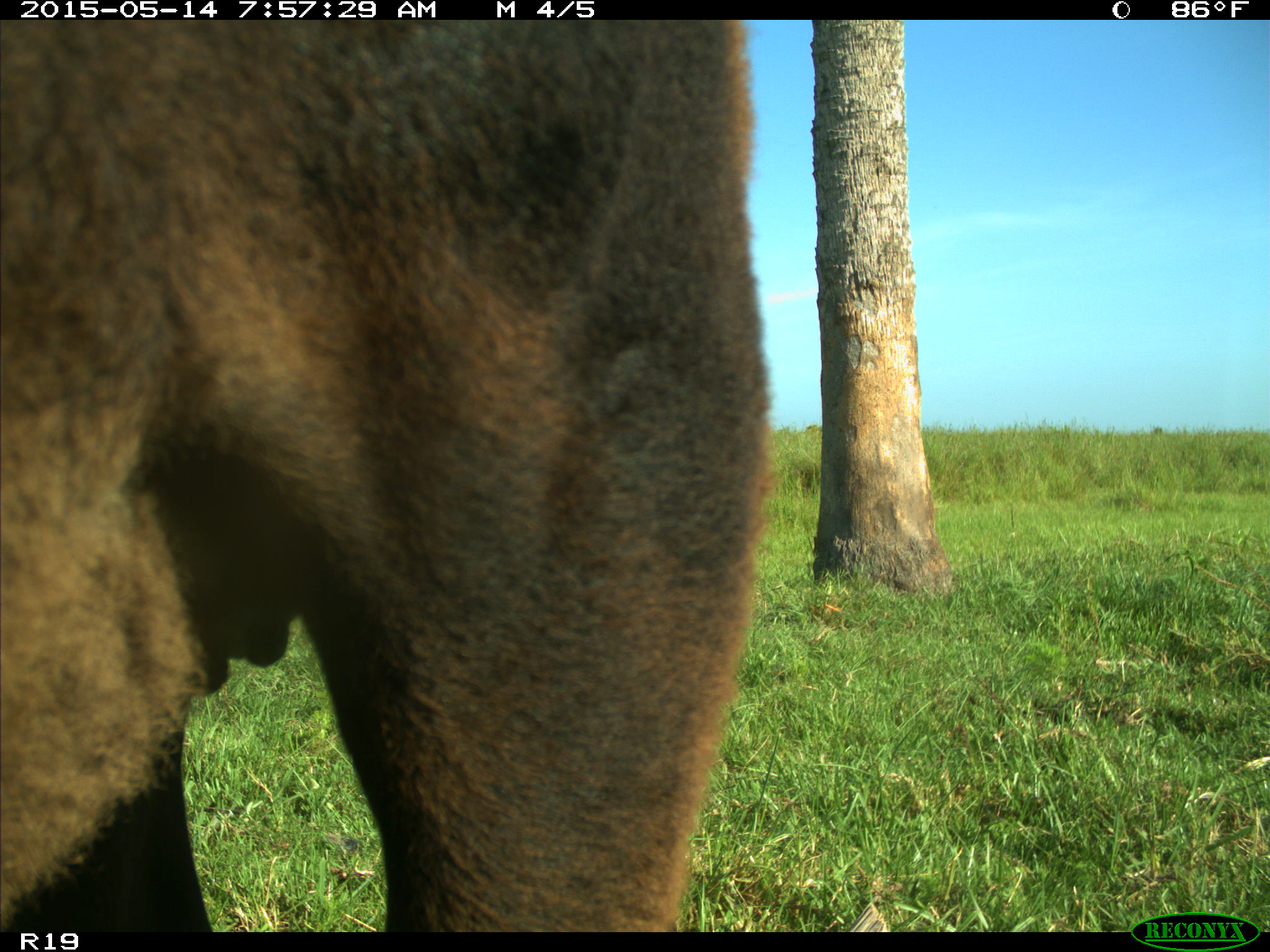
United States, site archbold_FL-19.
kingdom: Animalia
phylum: Chordata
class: Mammalia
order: Artiodactyla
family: Bovidae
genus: Bos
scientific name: Bos taurus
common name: domestic cow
Bos taurus (domestic cow).